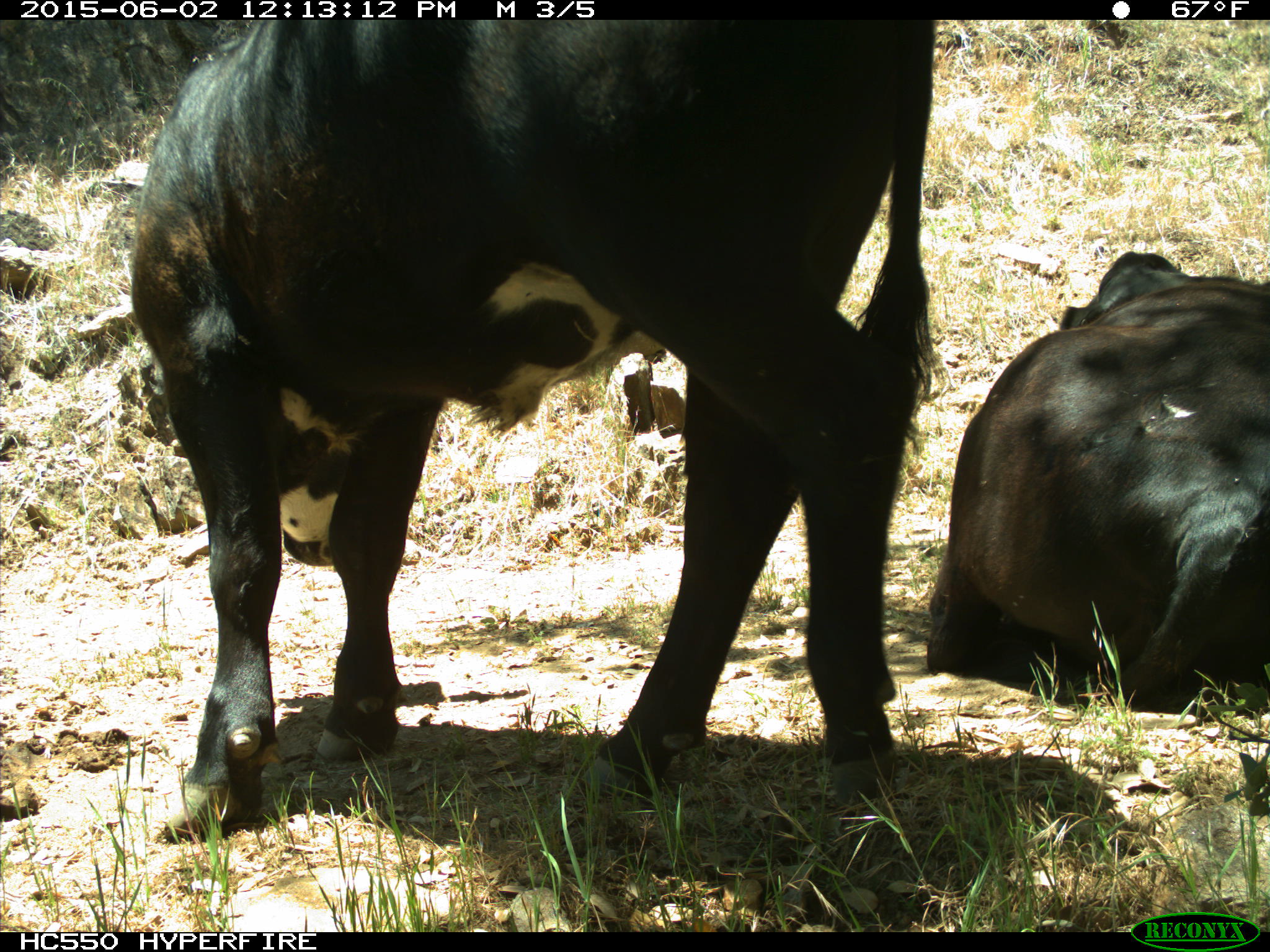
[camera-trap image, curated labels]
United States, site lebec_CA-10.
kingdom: Animalia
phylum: Chordata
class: Mammalia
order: Artiodactyla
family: Bovidae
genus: Bos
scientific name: Bos taurus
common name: domestic cow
Bos taurus (domestic cow).